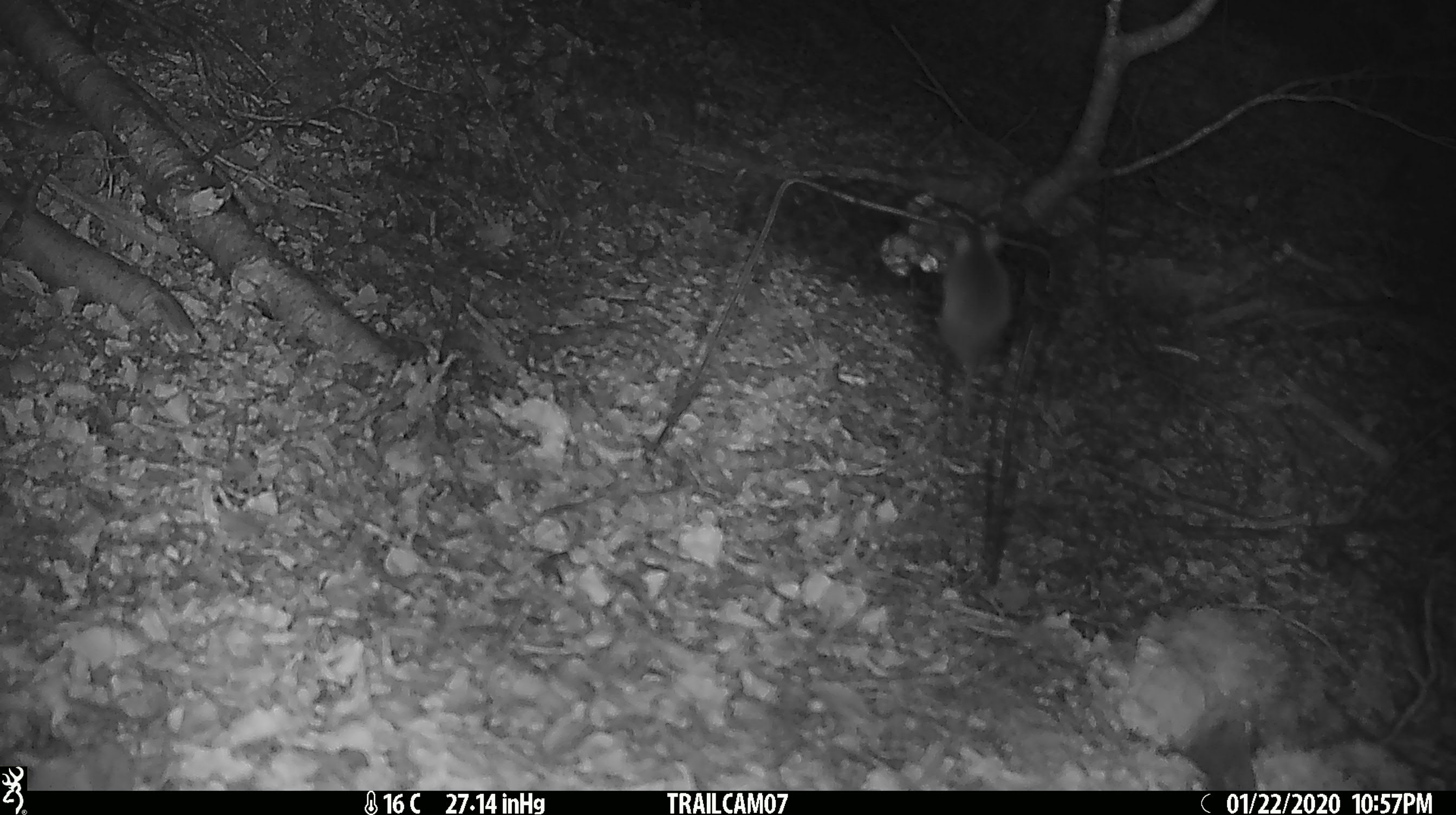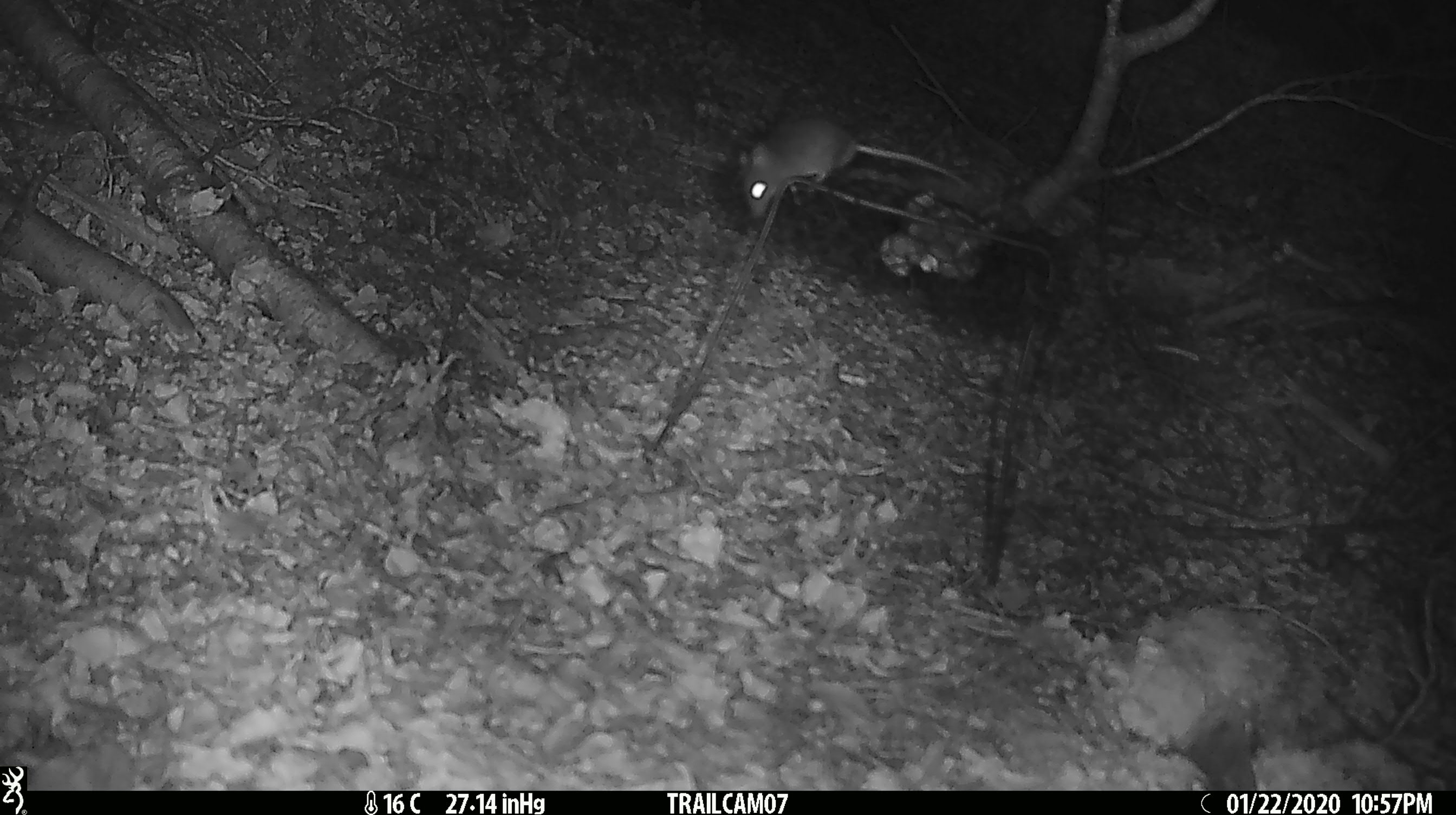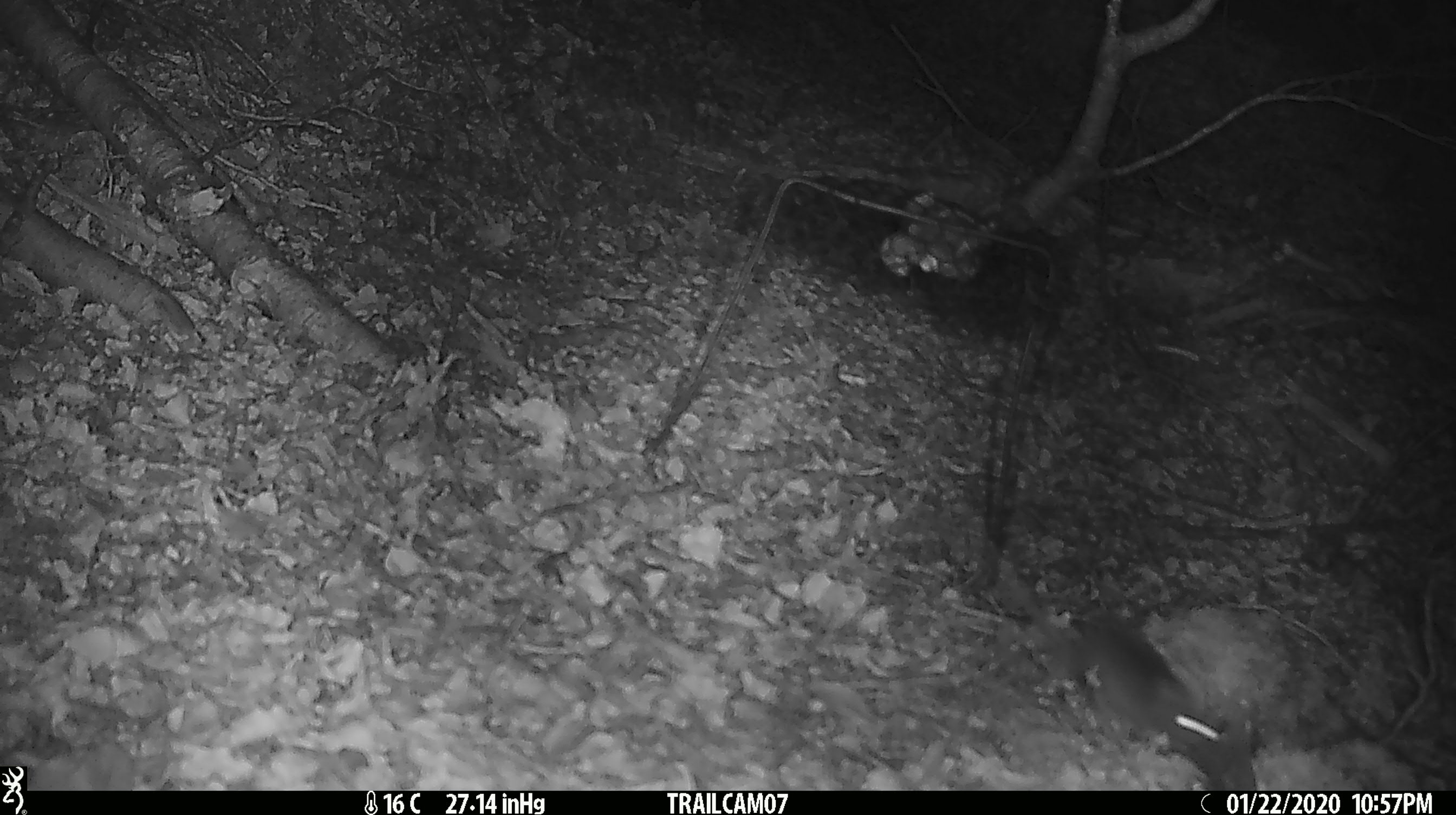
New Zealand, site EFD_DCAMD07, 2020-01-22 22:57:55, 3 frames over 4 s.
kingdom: Animalia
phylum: Chordata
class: Mammalia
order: Rodentia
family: Muridae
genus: Mus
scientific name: Mus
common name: mouse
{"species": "mouse (Mus)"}